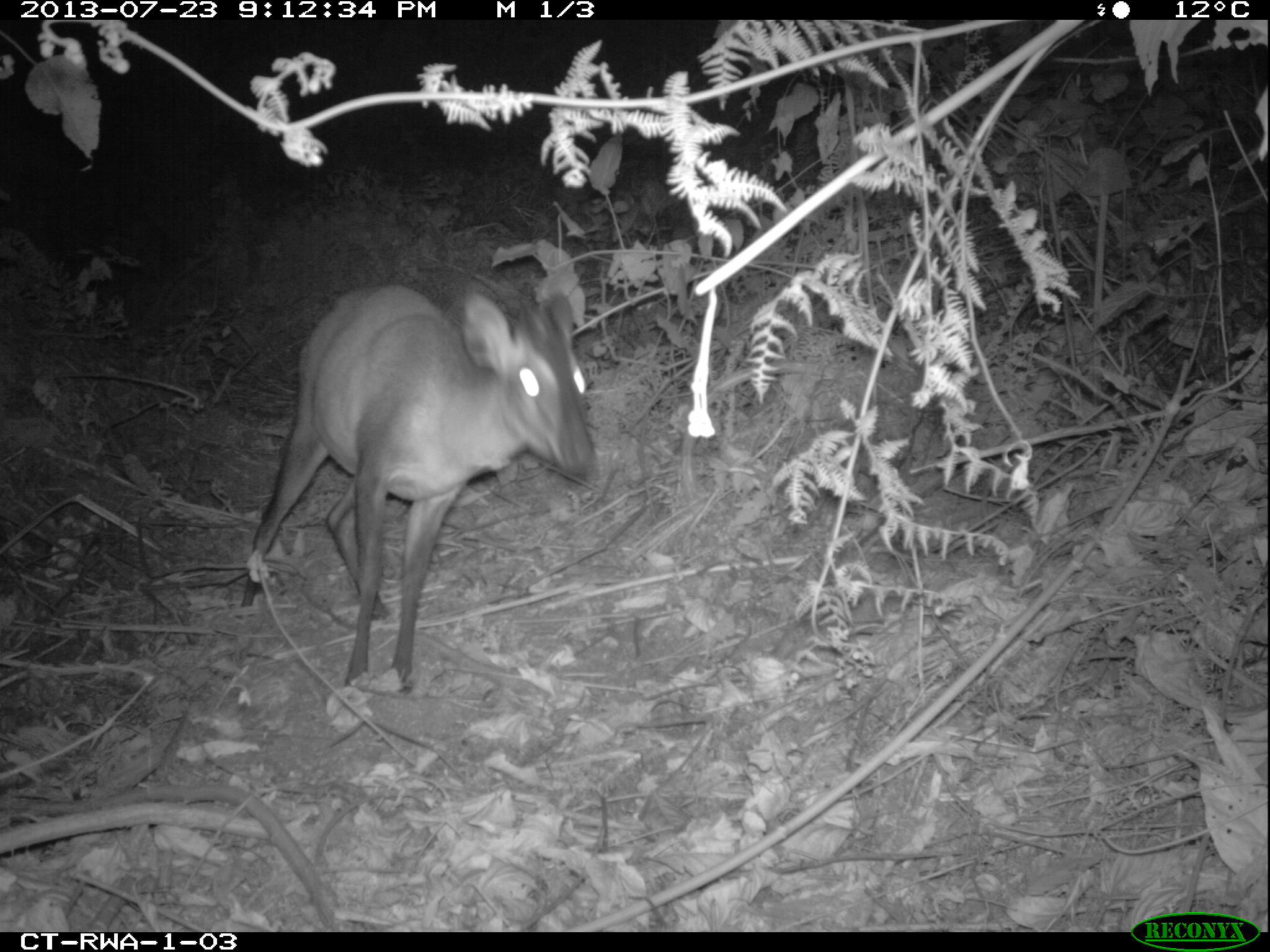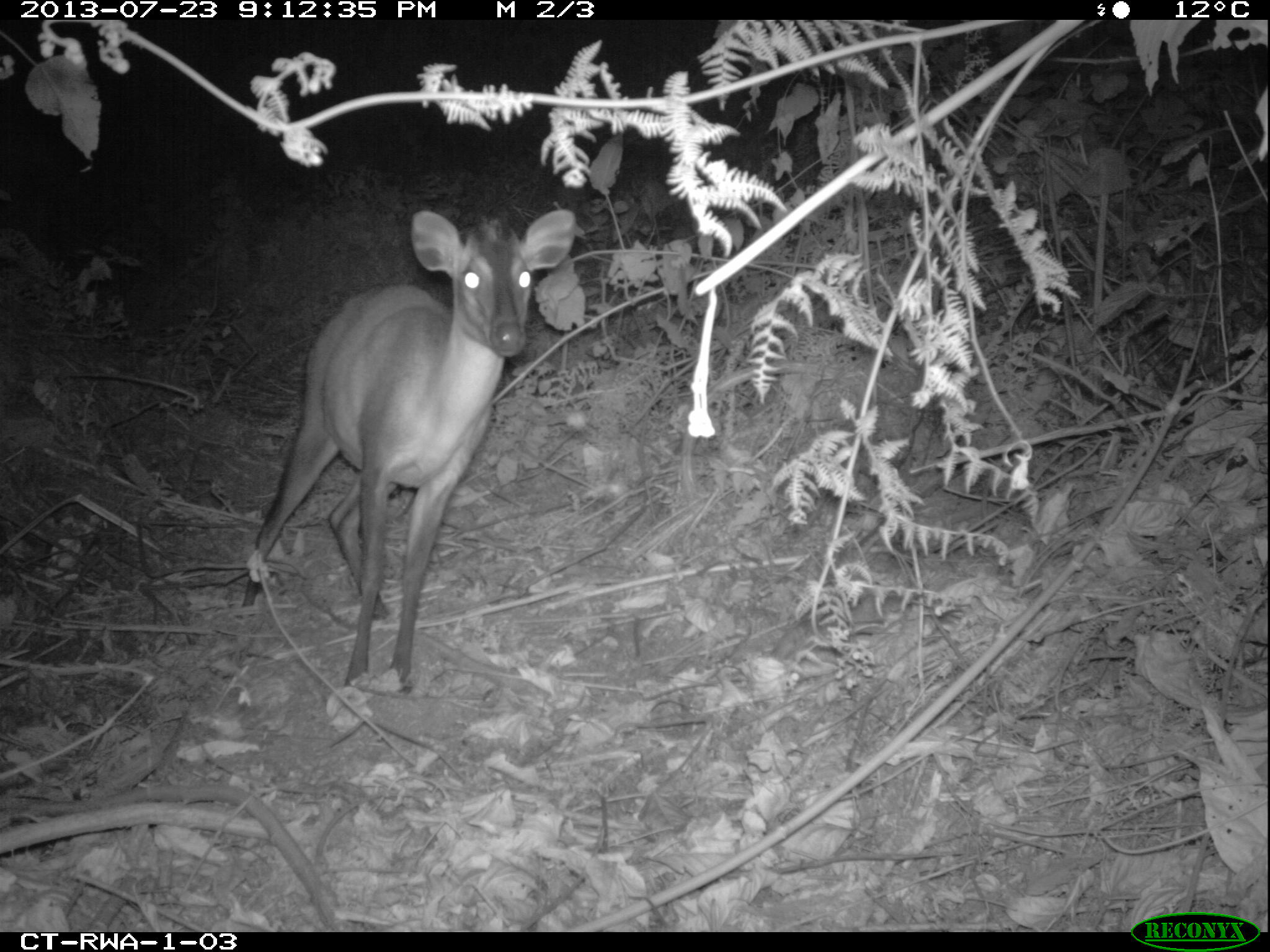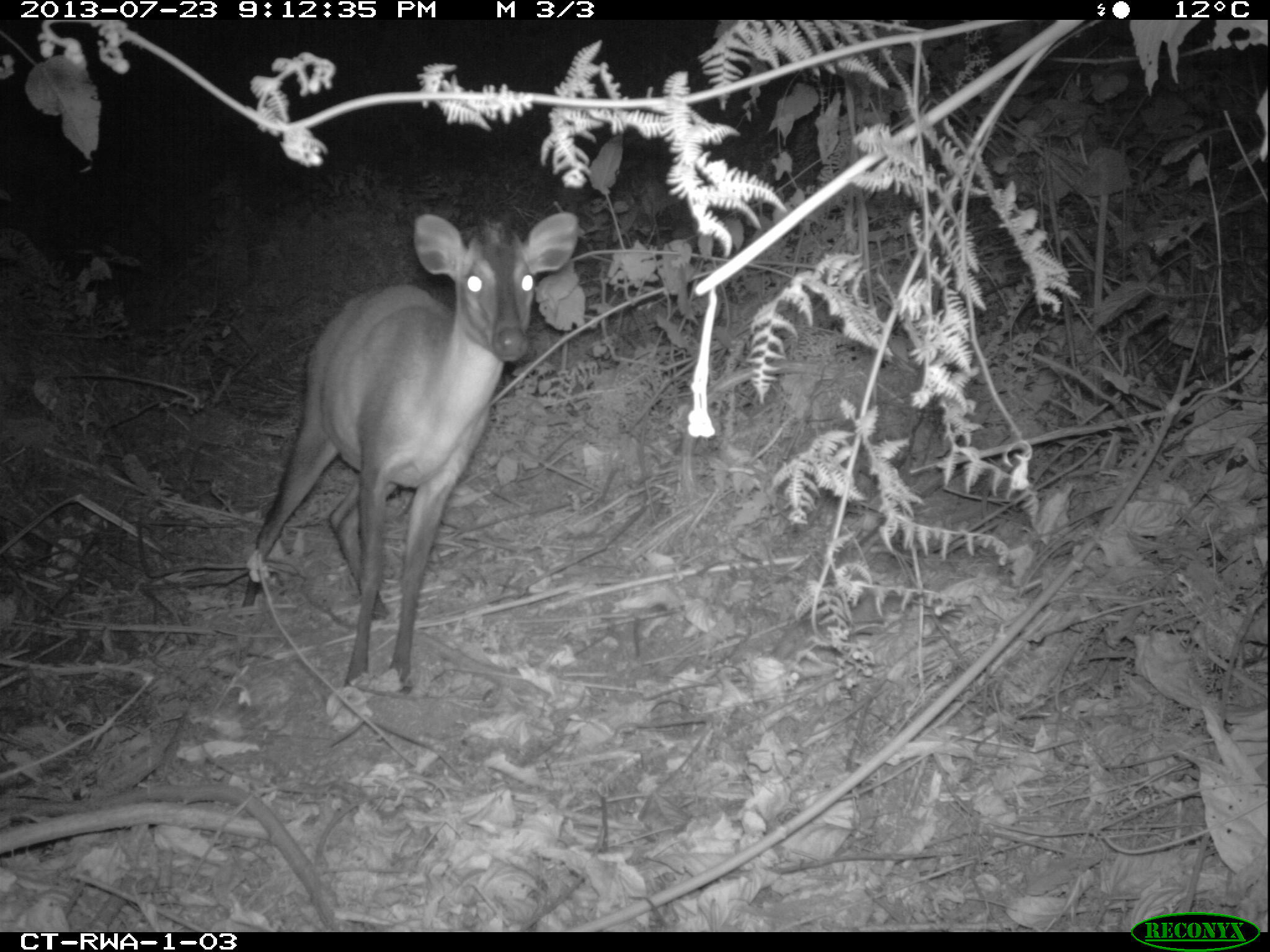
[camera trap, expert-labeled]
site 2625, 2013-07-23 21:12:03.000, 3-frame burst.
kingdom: Animalia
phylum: Chordata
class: Mammalia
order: Artiodactyla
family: Bovidae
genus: Cephalophus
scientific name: Cephalophus nigrifrons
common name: black-fronted duiker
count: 1